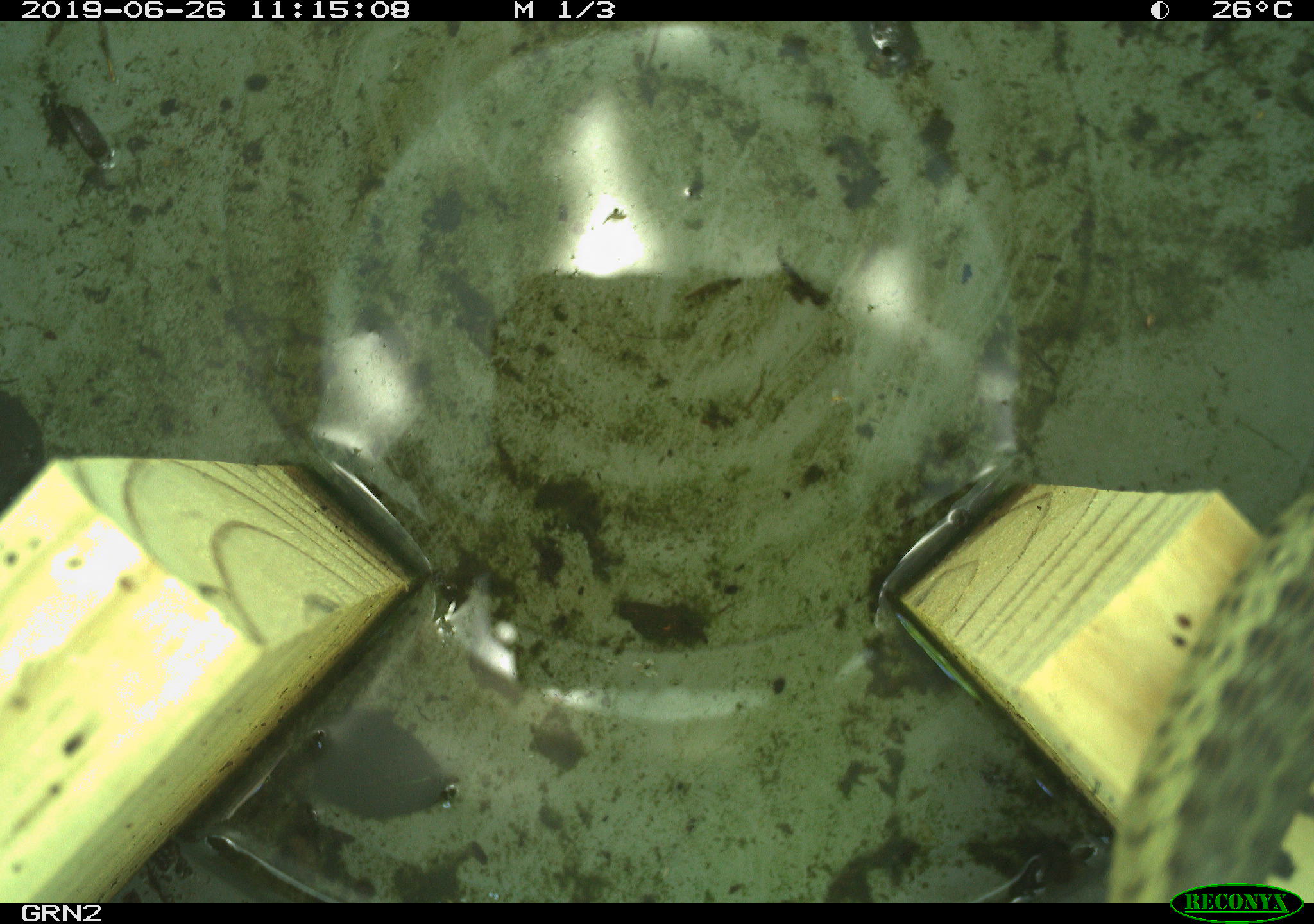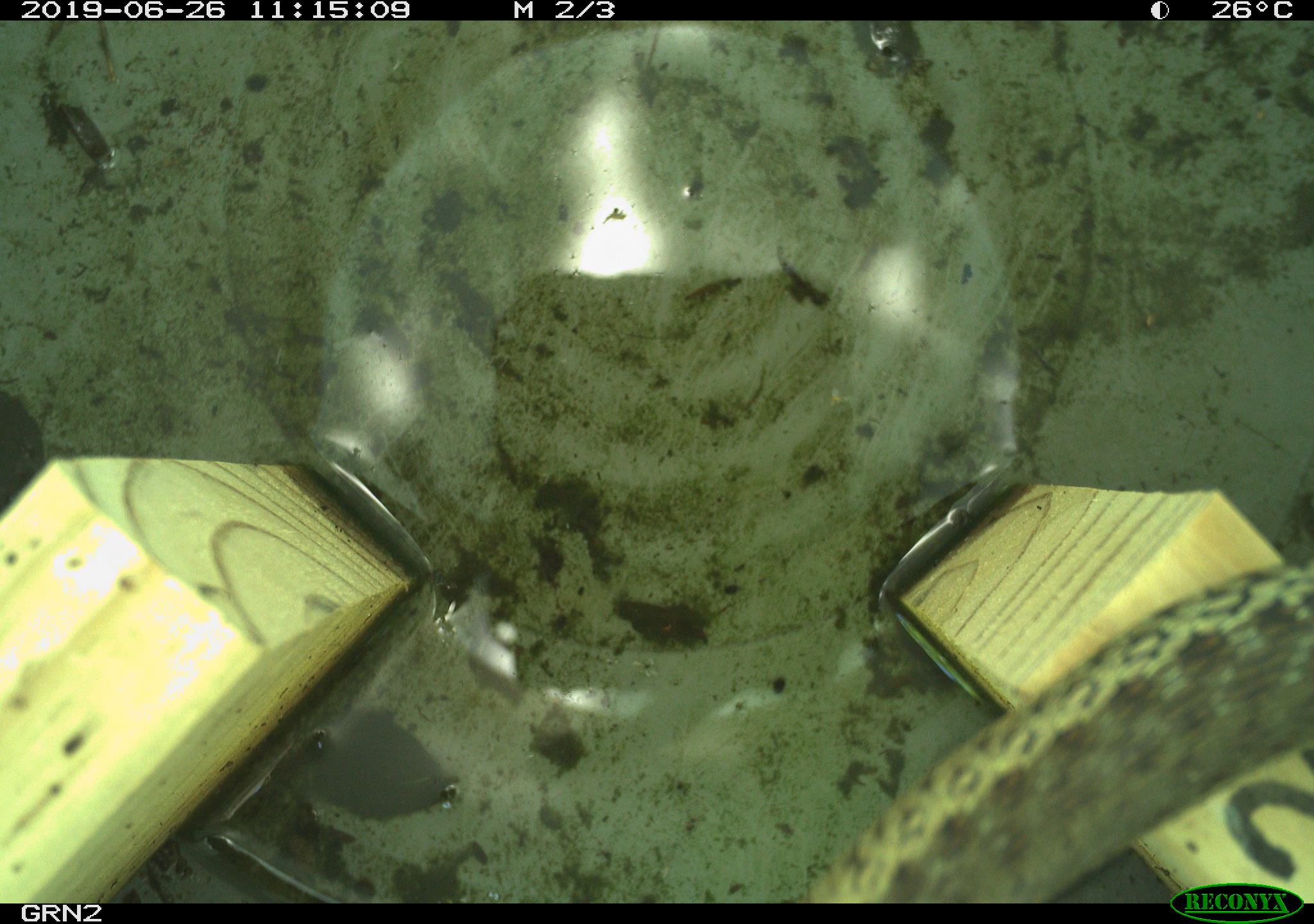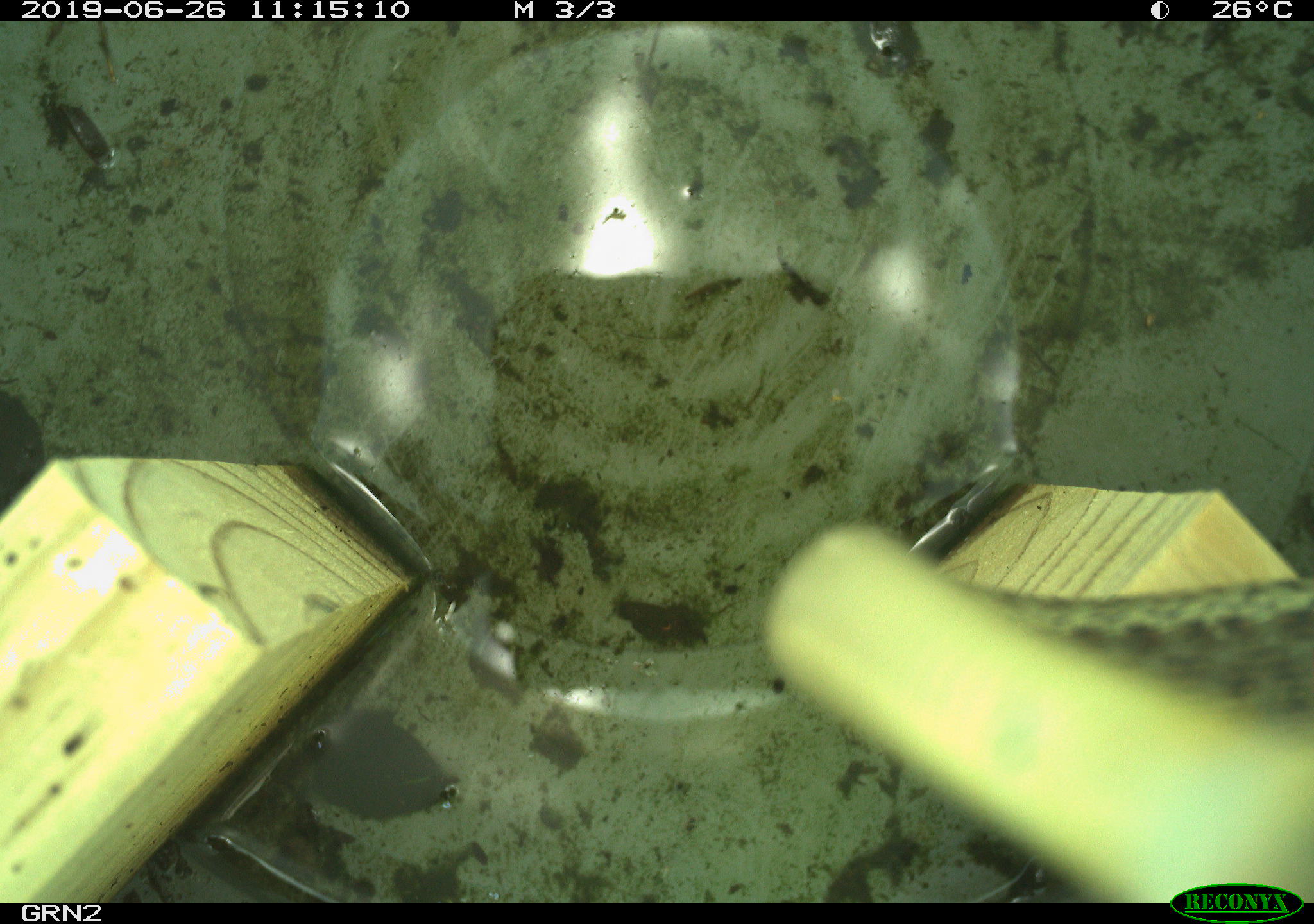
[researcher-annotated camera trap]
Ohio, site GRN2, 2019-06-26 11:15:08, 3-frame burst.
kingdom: Animalia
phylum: Chordata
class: Reptilia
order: Squamata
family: Colubridae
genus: Thamnophis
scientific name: Thamnophis sirtalis sirtalis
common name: eastern gartersnake